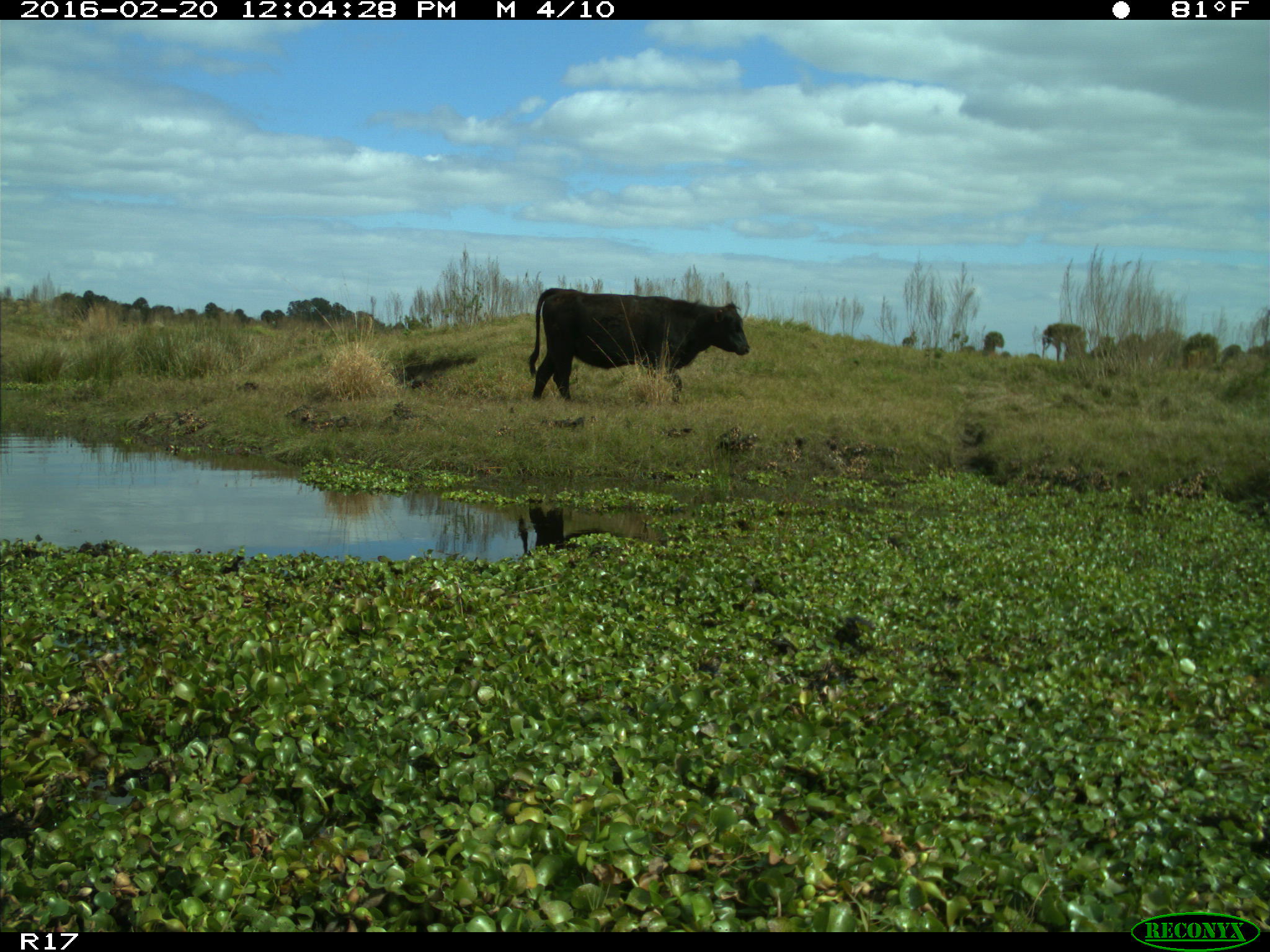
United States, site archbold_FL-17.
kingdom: Animalia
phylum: Chordata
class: Mammalia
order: Artiodactyla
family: Bovidae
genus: Bos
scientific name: Bos taurus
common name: domestic cow